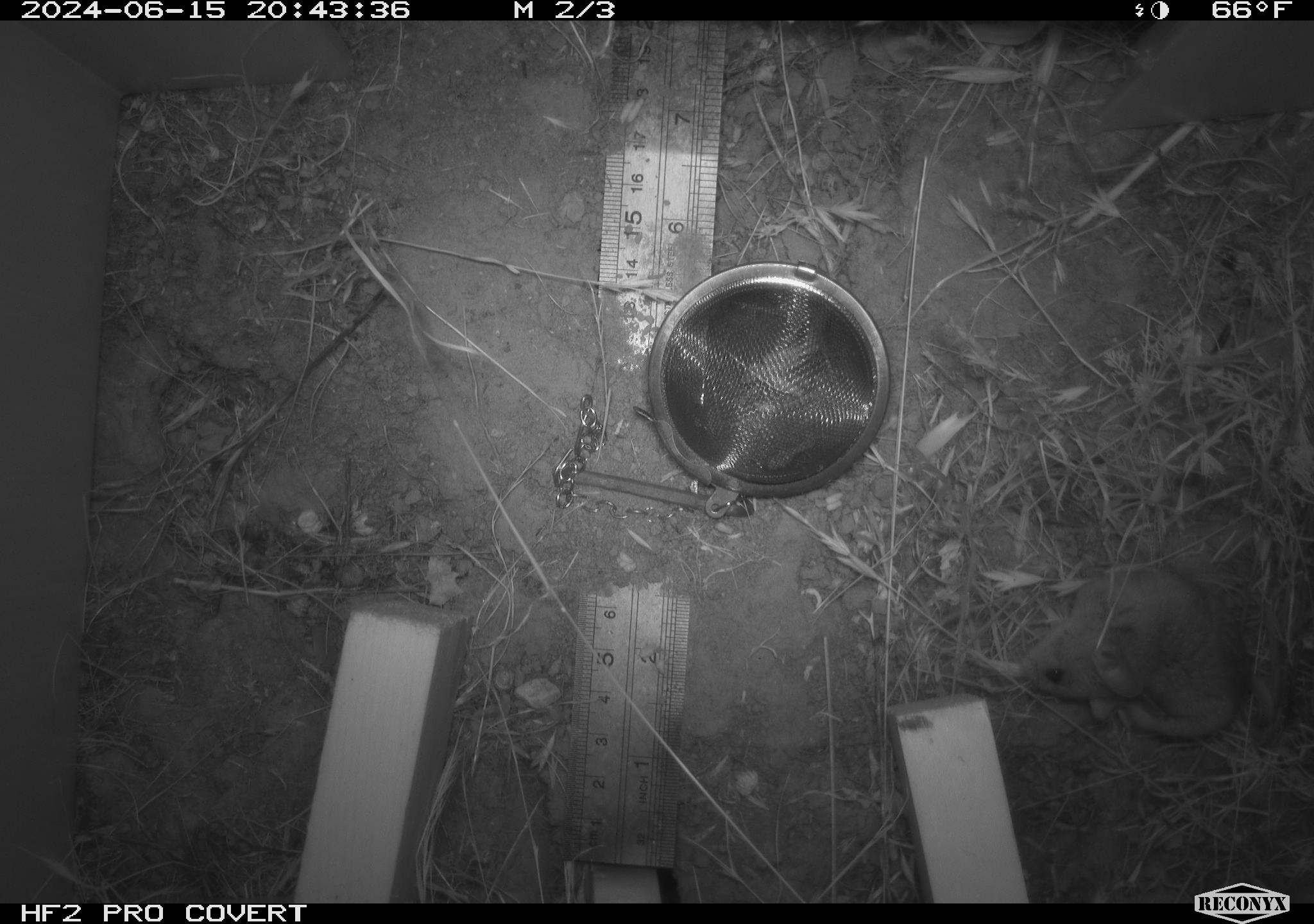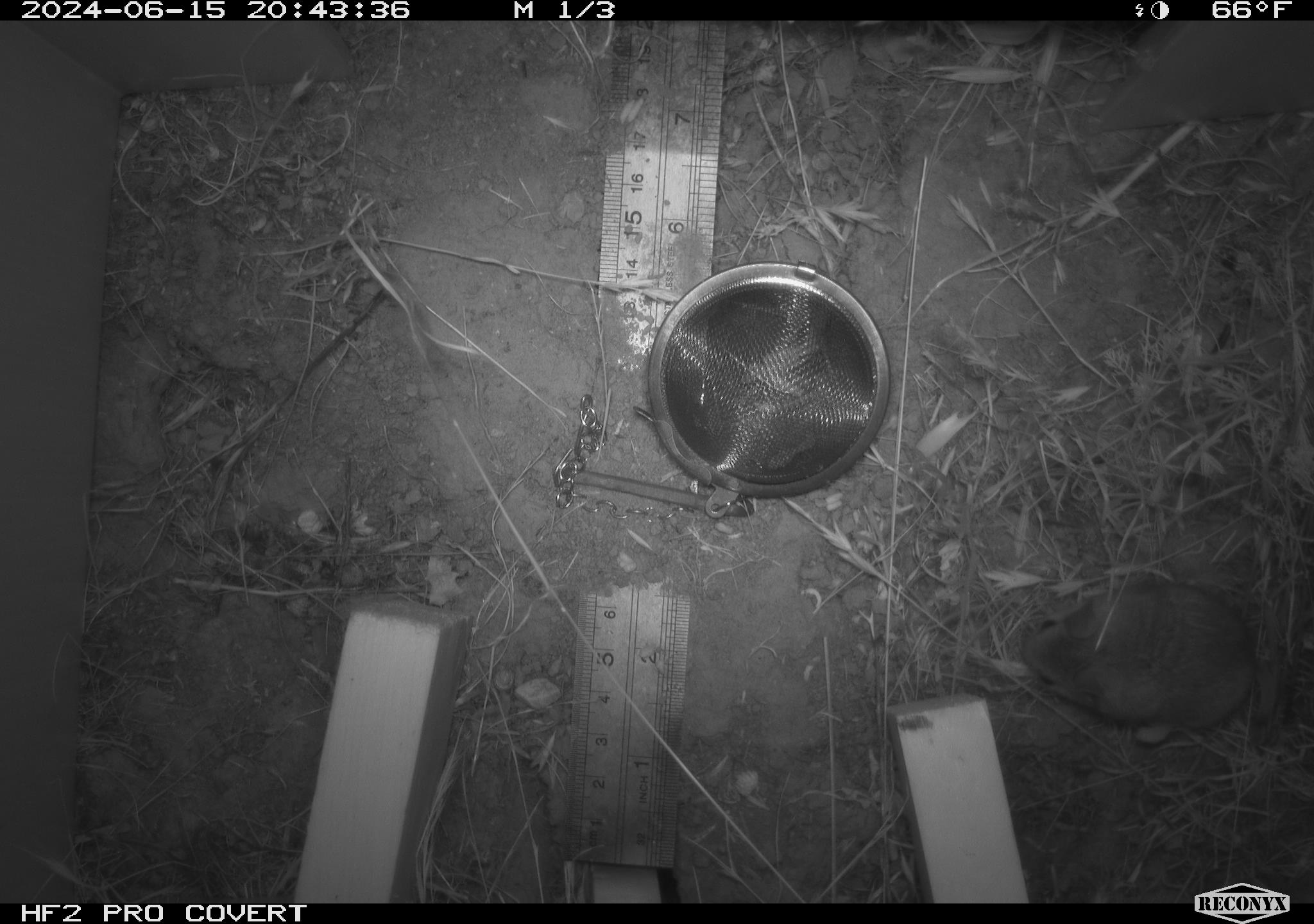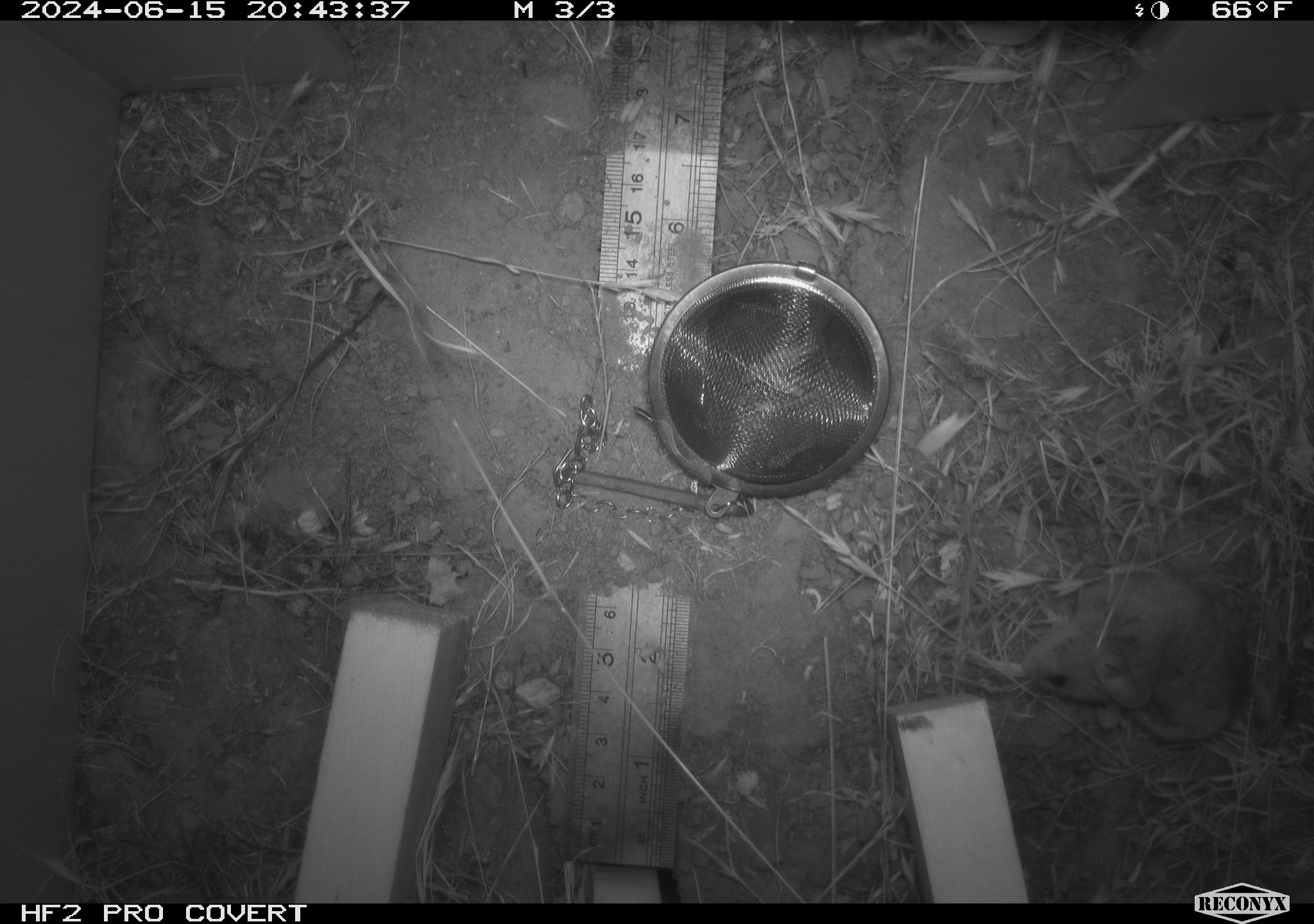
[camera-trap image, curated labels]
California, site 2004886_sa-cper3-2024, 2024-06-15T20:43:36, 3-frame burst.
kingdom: Animalia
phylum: Chordata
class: Mammalia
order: Rodentia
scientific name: Rodentia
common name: rodent